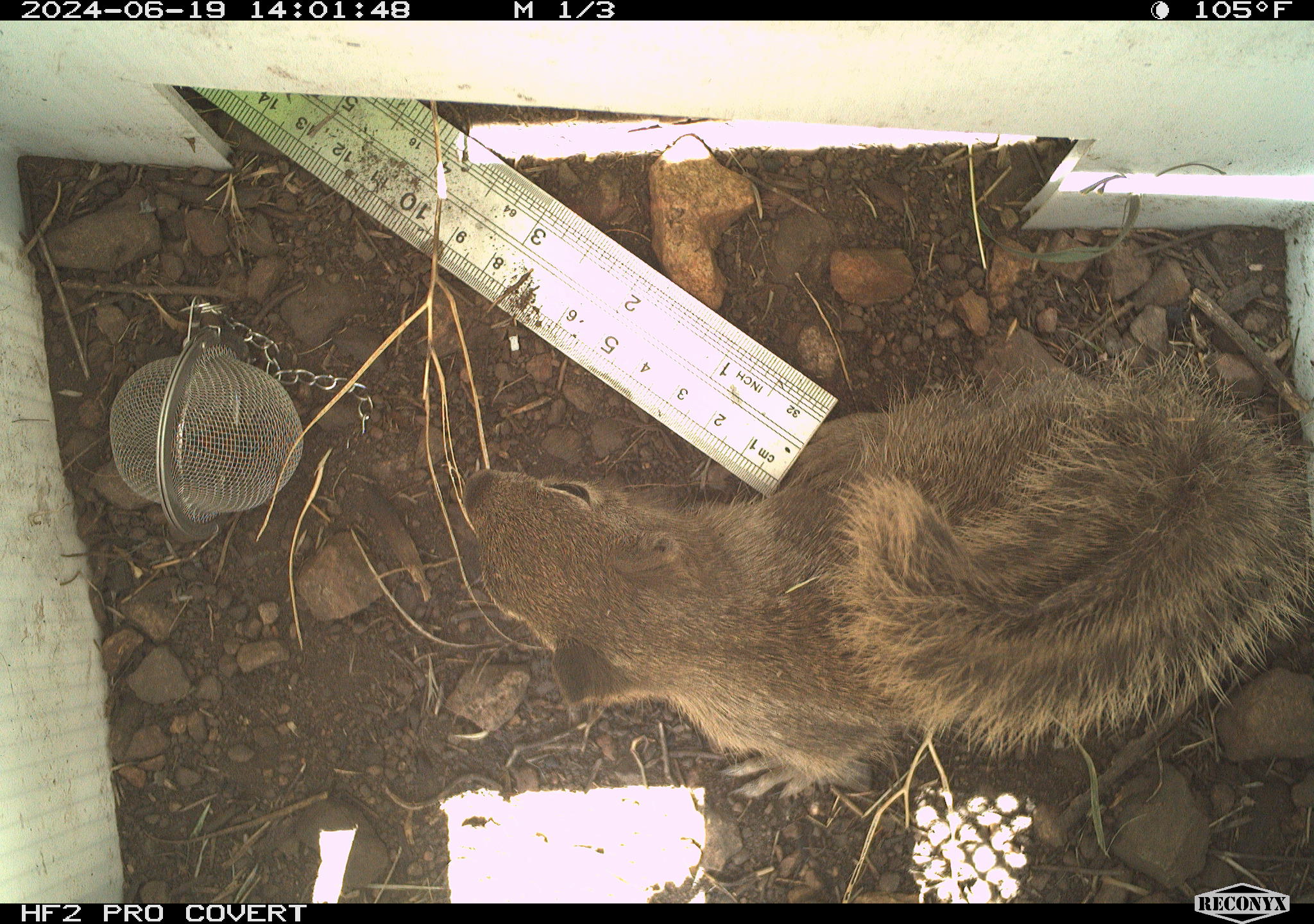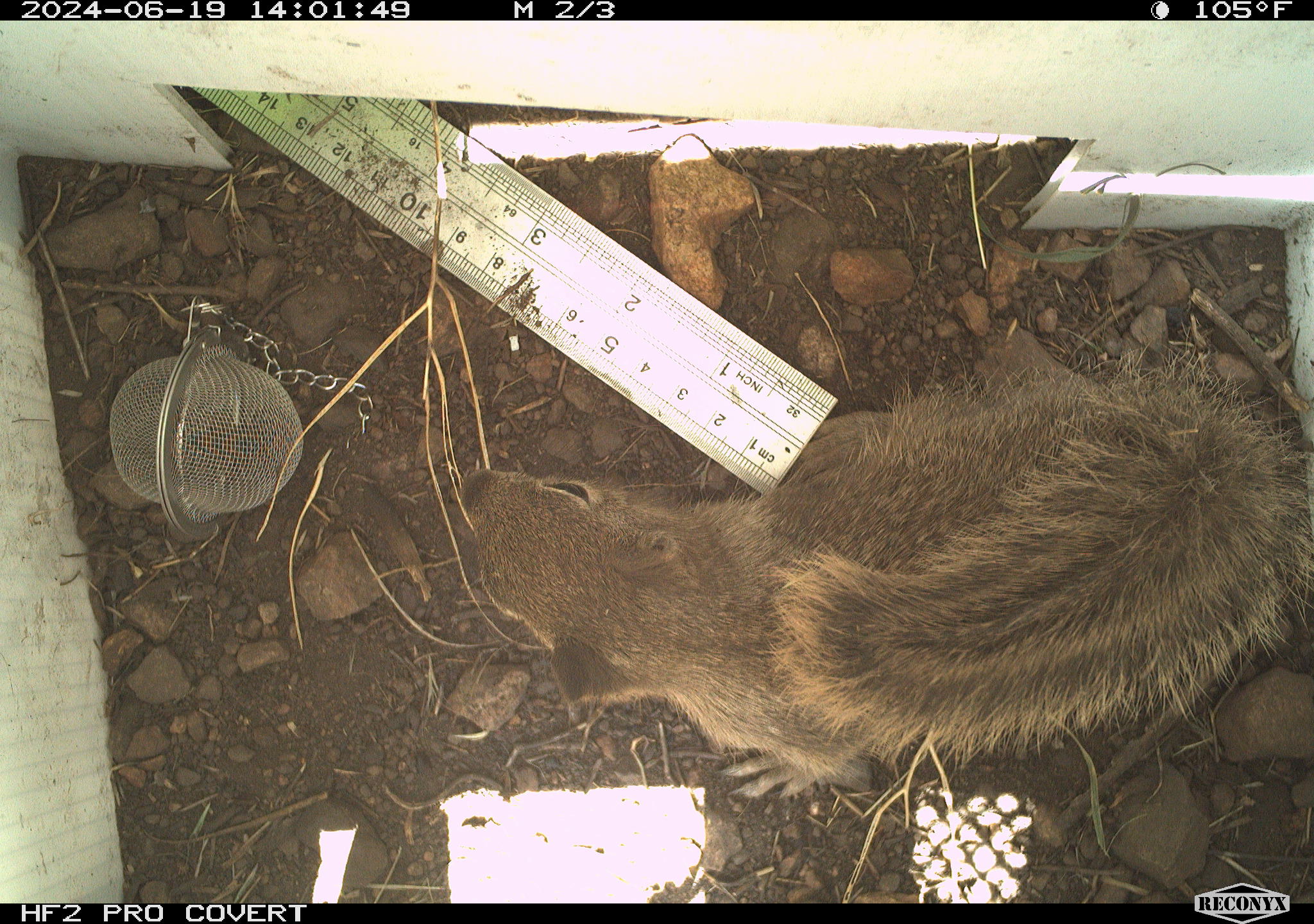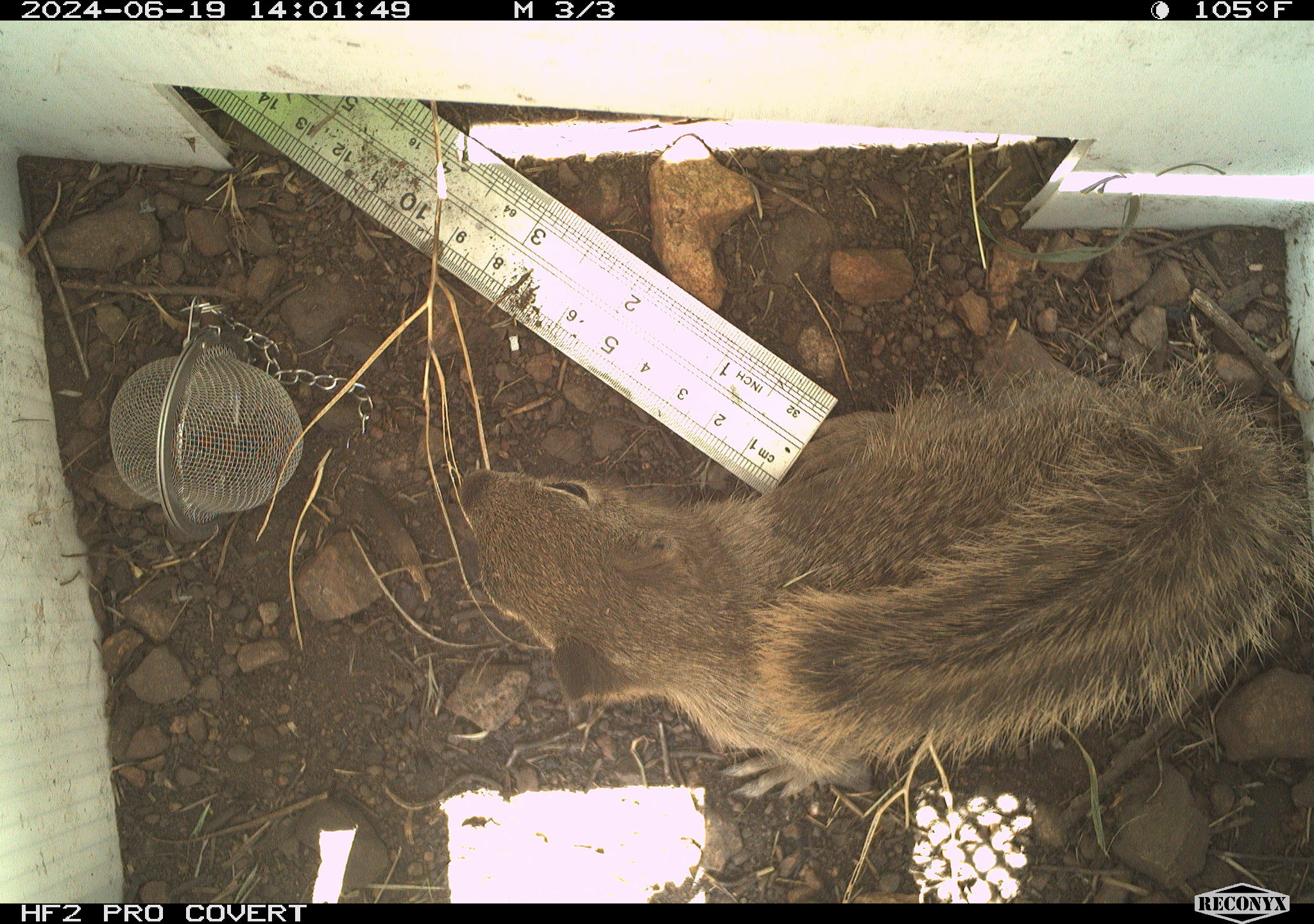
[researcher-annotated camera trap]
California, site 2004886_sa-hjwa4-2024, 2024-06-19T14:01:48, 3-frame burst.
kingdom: Animalia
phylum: Chordata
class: Mammalia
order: Rodentia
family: Sciuridae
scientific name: Sciuridae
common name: squirrels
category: sciuridae family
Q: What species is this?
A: Sciuridae family (squirrels) (Sciuridae).